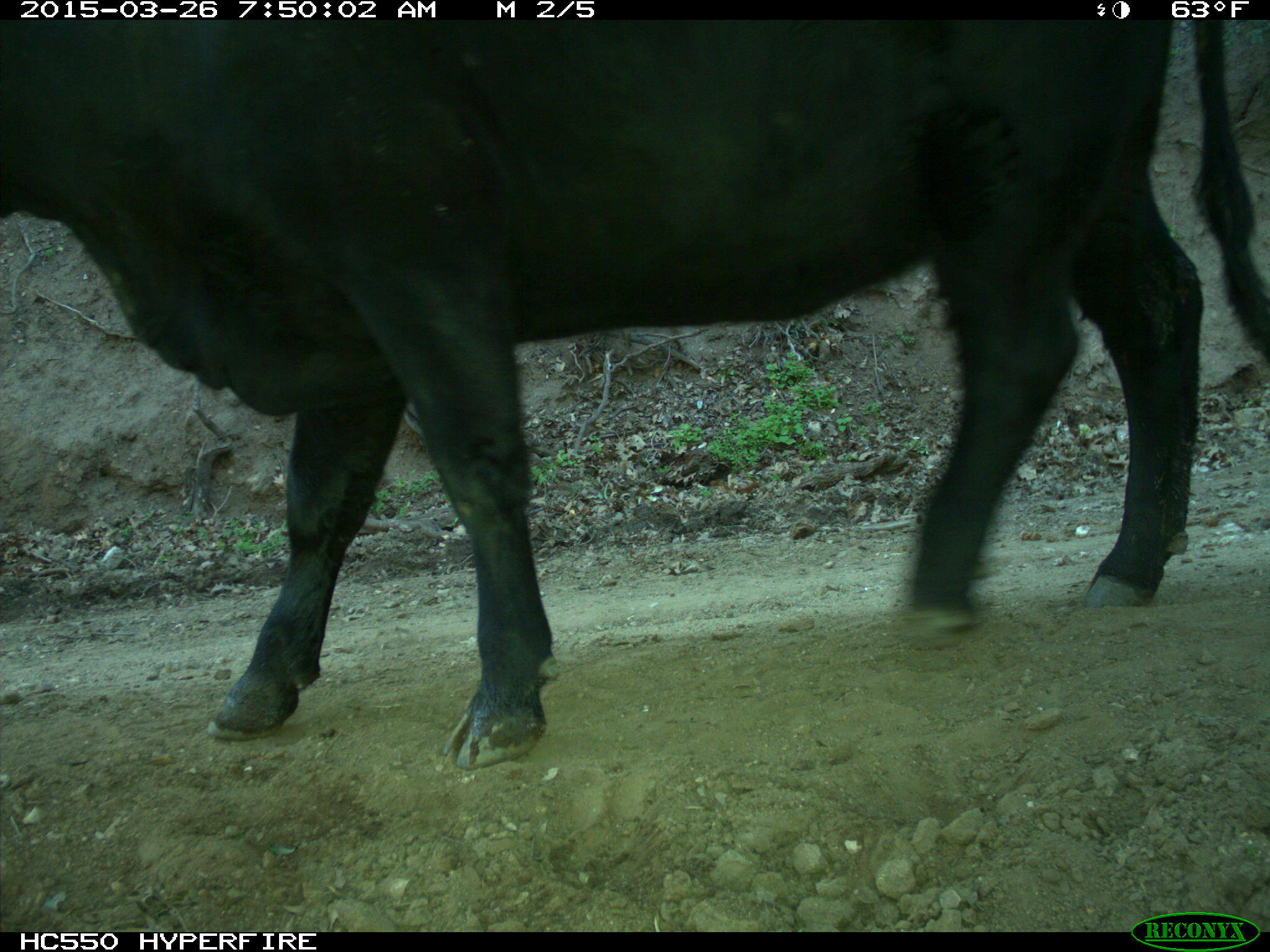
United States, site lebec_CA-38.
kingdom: Animalia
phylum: Chordata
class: Mammalia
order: Artiodactyla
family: Bovidae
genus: Bos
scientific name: Bos taurus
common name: domestic cow